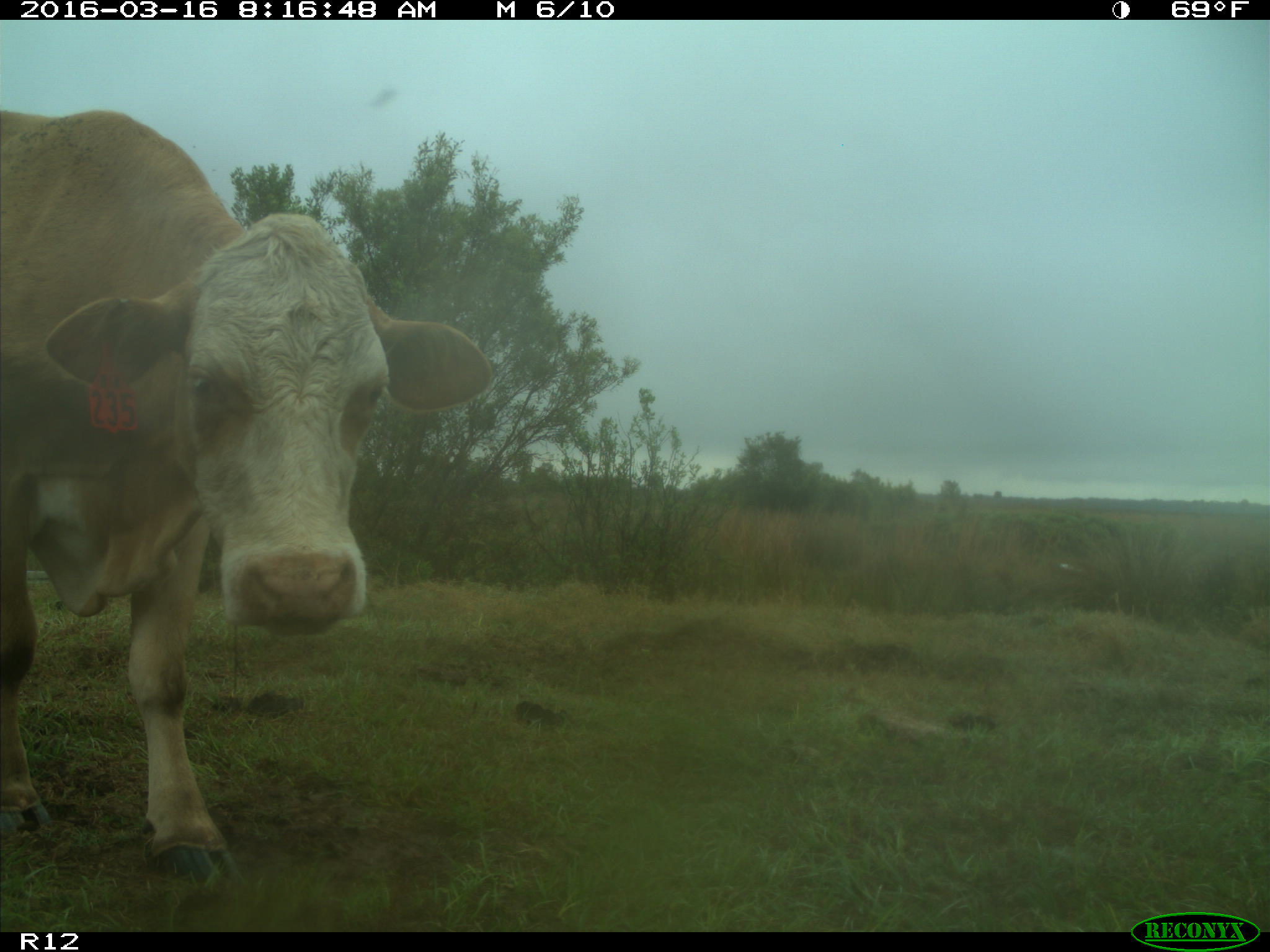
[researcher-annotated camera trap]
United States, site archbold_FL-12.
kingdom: Animalia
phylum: Chordata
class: Mammalia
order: Artiodactyla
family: Bovidae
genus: Bos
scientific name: Bos taurus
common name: domestic cow